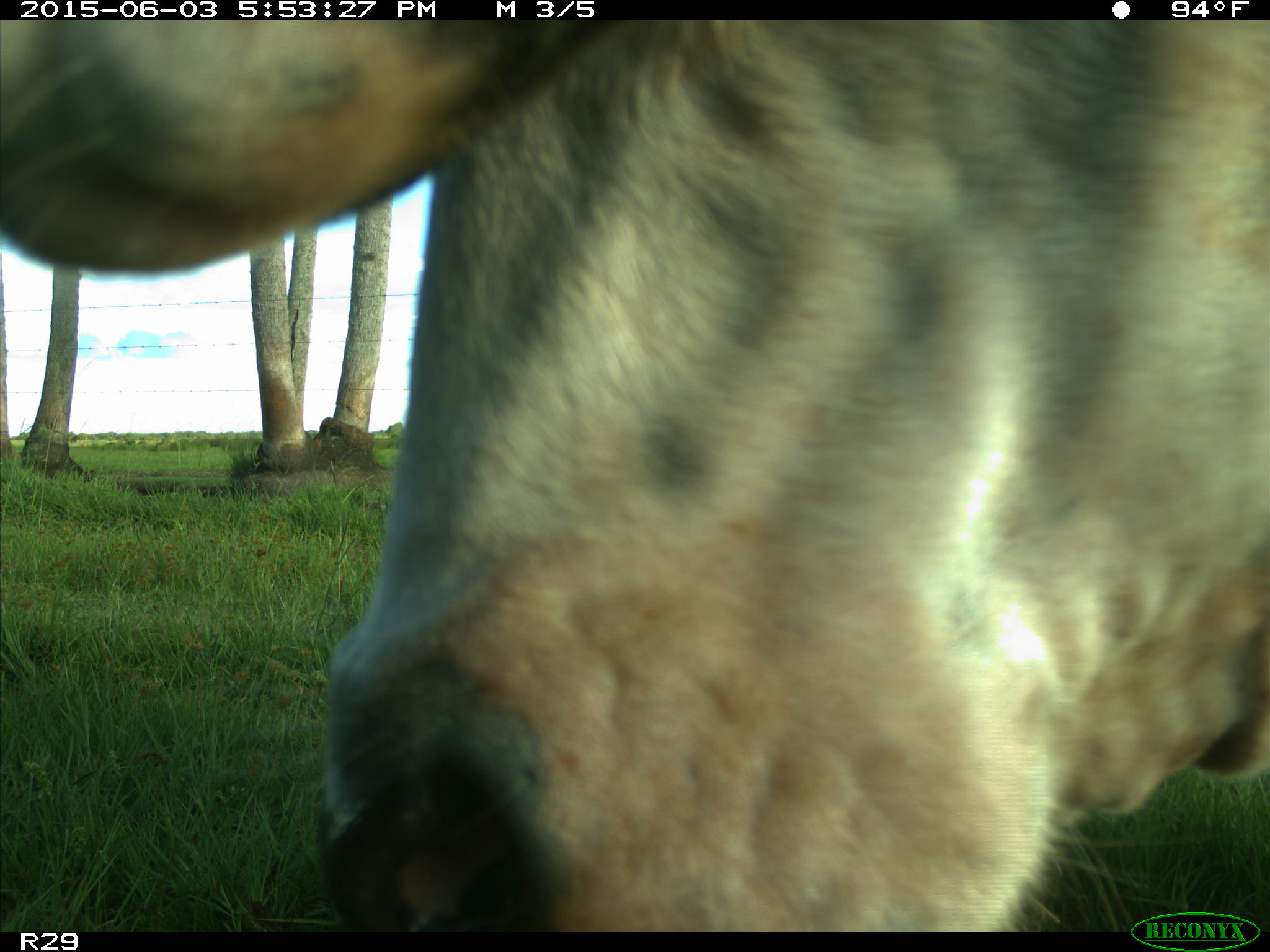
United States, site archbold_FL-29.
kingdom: Animalia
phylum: Chordata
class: Mammalia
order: Artiodactyla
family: Bovidae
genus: Bos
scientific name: Bos taurus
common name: domestic cow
Bos taurus (domestic cow).